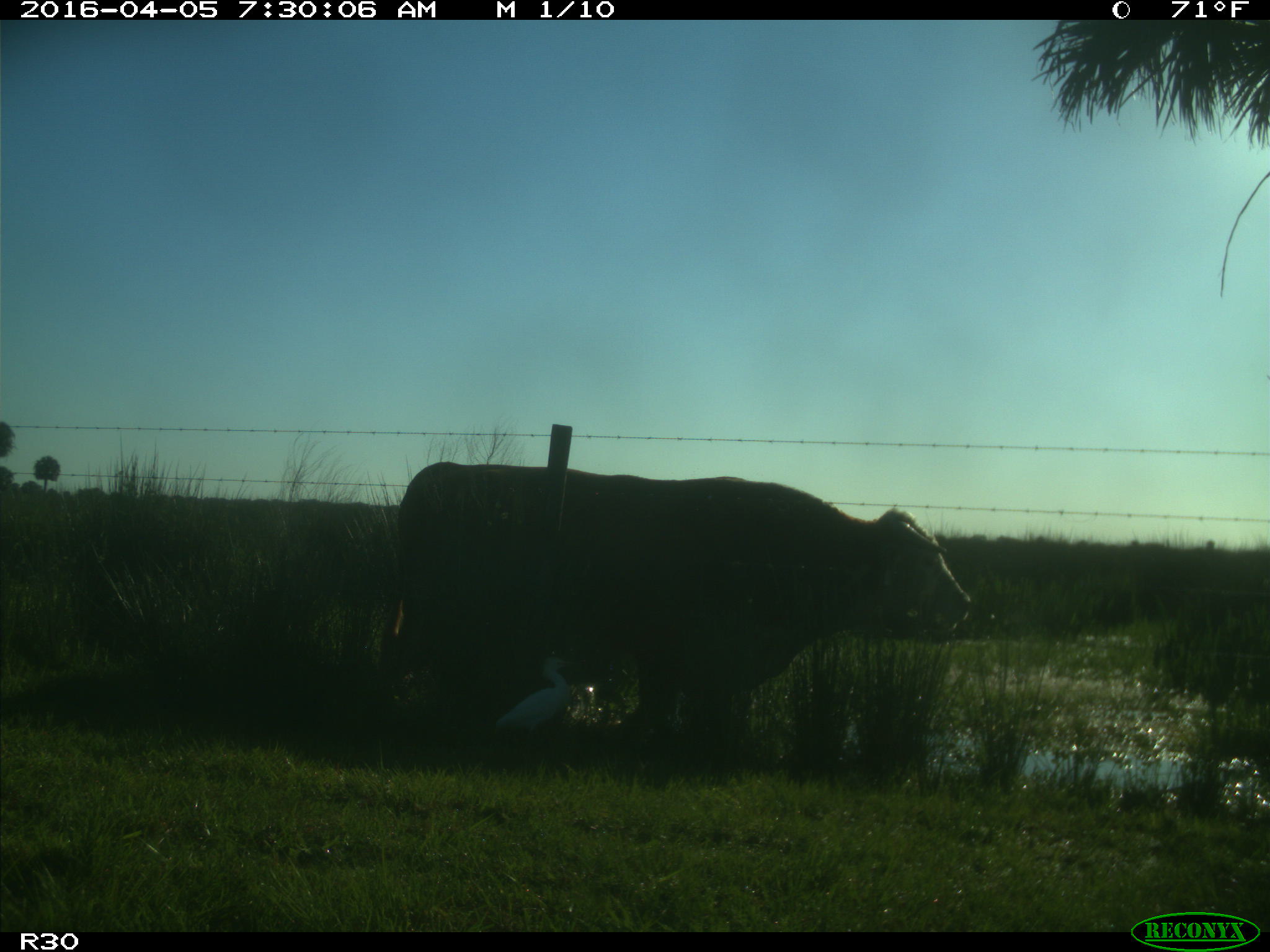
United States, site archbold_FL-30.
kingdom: Animalia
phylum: Chordata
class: Mammalia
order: Artiodactyla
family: Bovidae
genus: Bos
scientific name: Bos taurus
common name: domestic cow